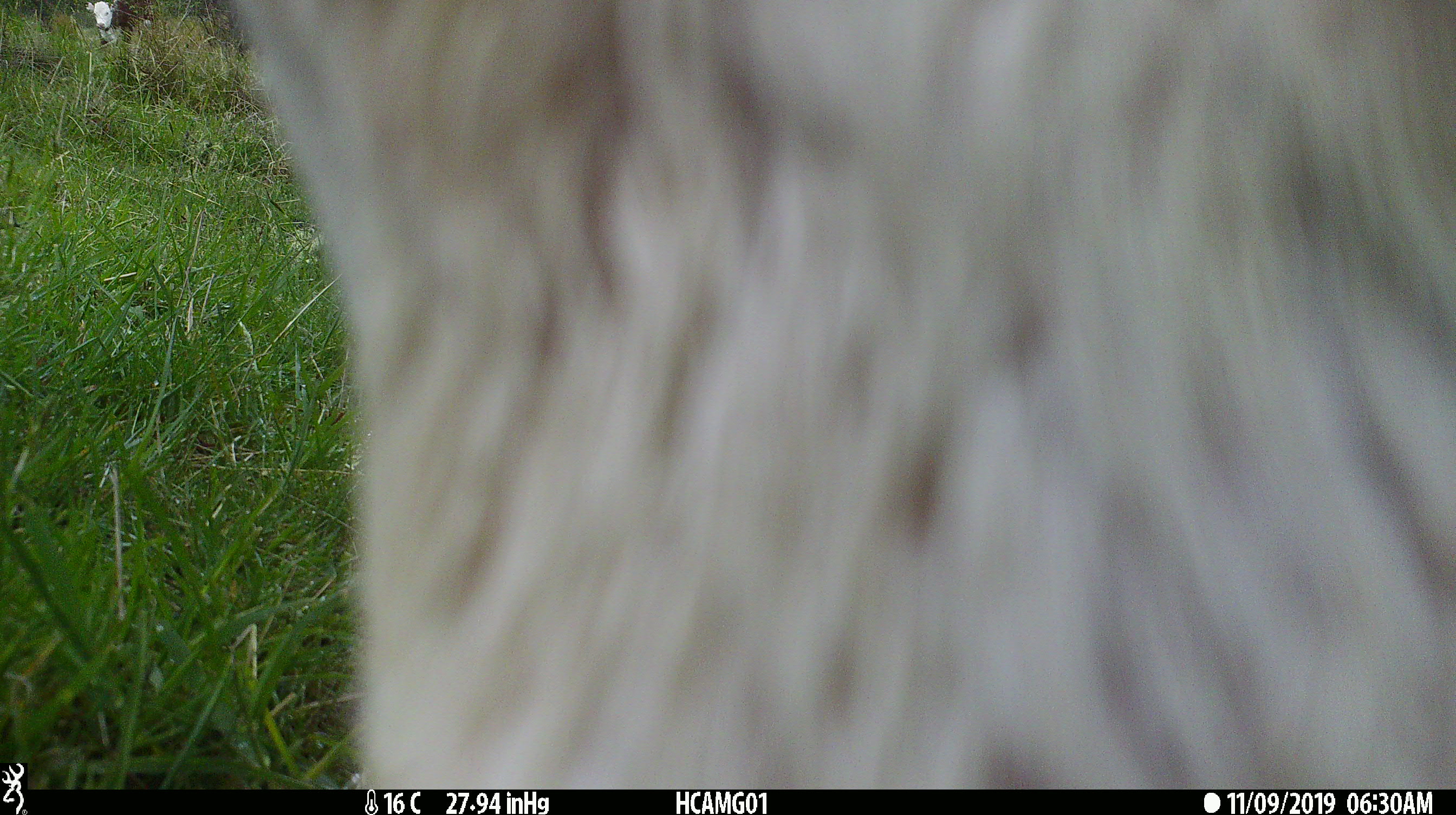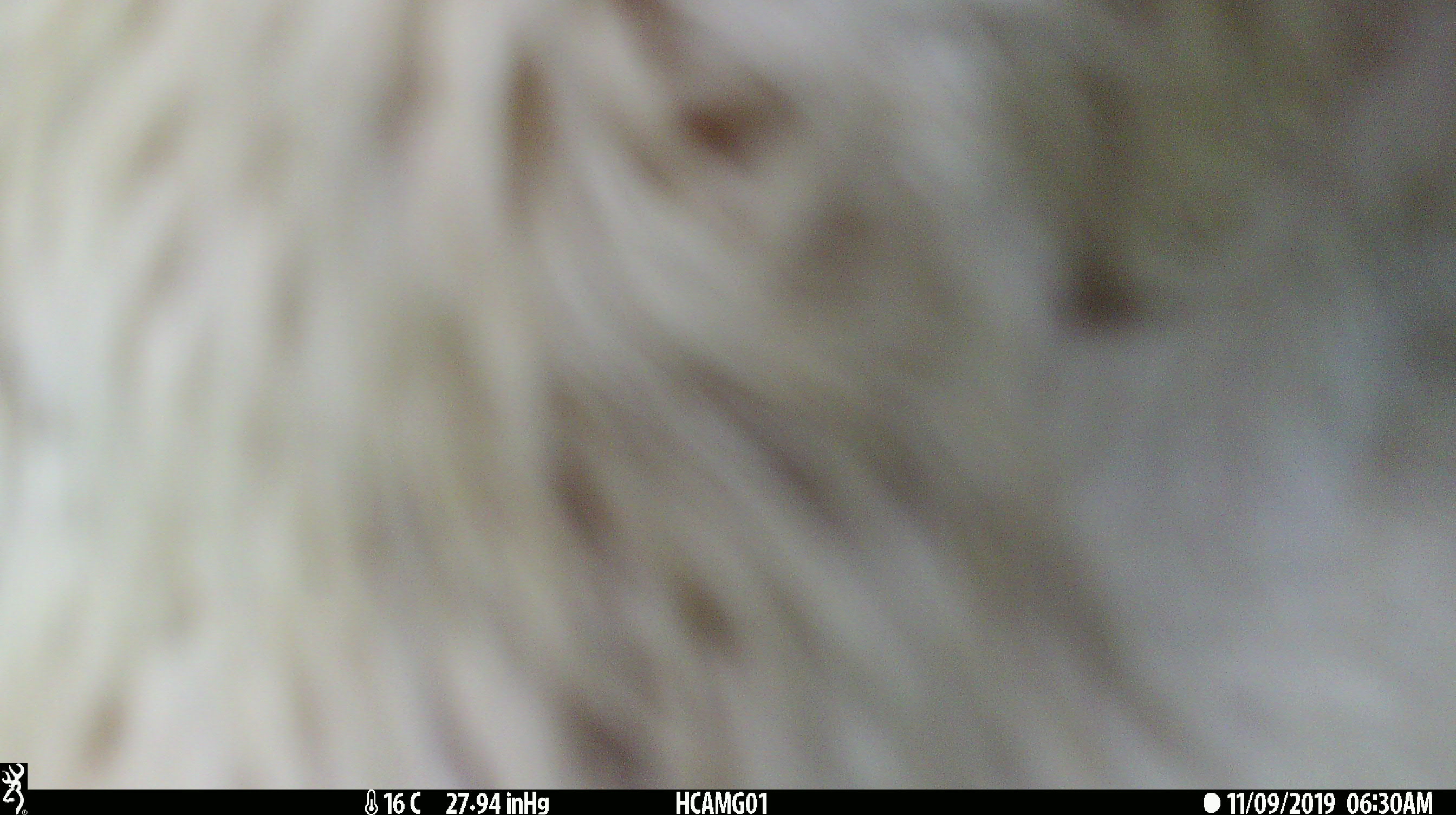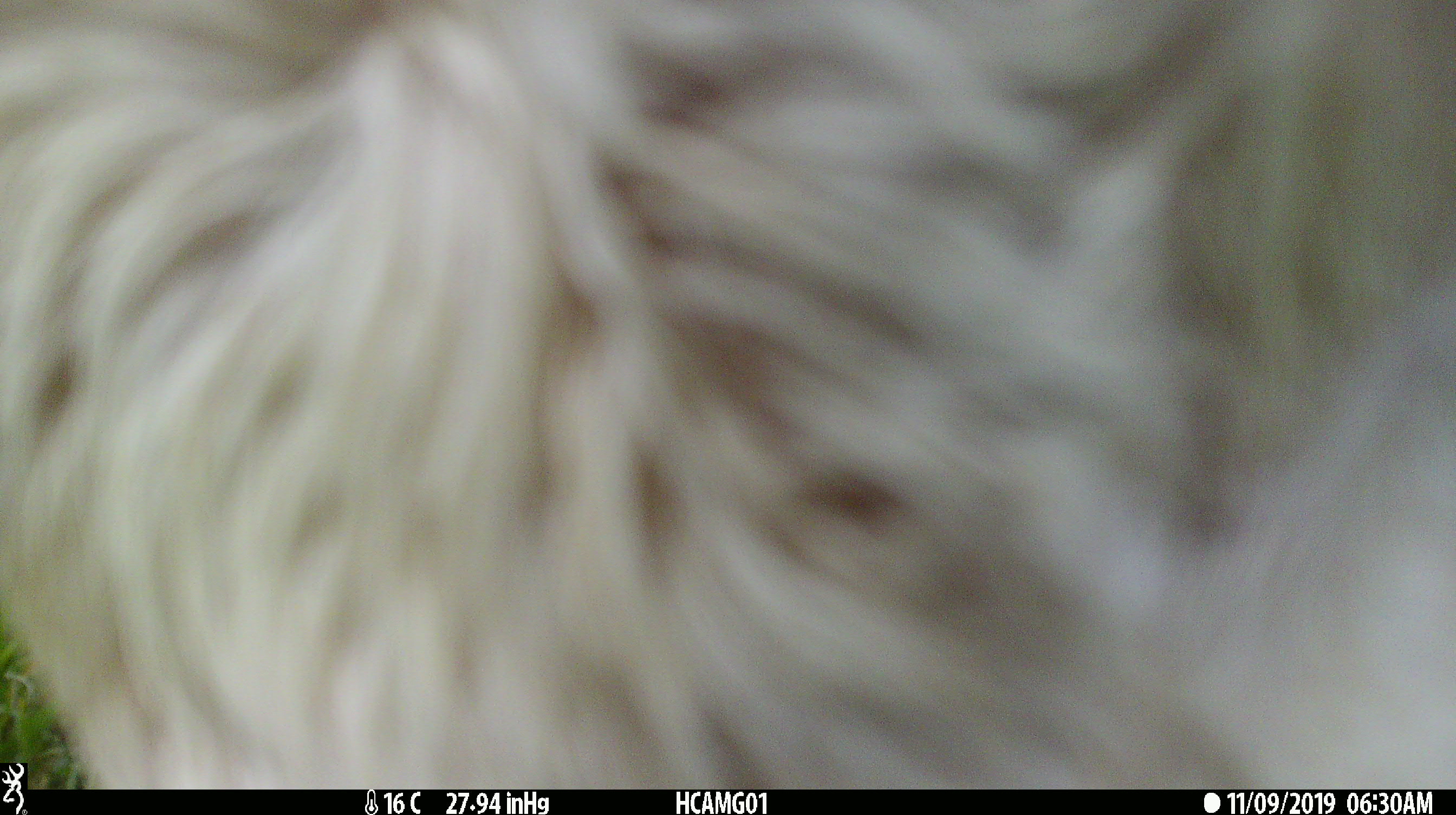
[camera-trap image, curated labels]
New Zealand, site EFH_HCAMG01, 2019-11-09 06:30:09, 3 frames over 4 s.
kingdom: Animalia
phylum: Chordata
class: Mammalia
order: Artiodactyla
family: Bovidae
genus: Bos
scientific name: Bos taurus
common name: domestic cow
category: cow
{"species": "cow (domestic cow) (Bos taurus)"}